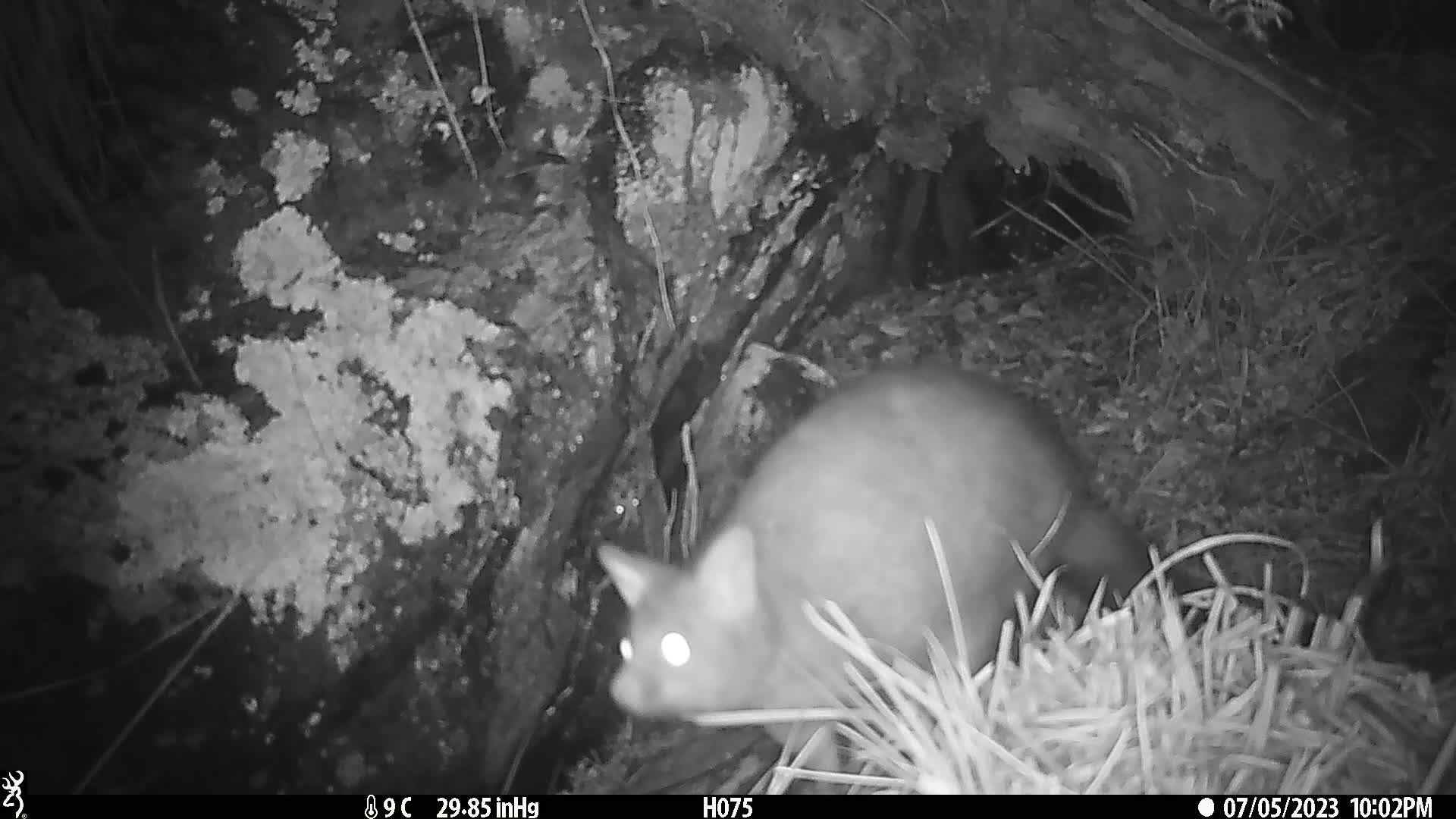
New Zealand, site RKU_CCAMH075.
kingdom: Animalia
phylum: Chordata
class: Mammalia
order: Diprotodontia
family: Phalangeridae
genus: Trichosurus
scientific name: Trichosurus vulpecula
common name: common brushtail possum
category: possum